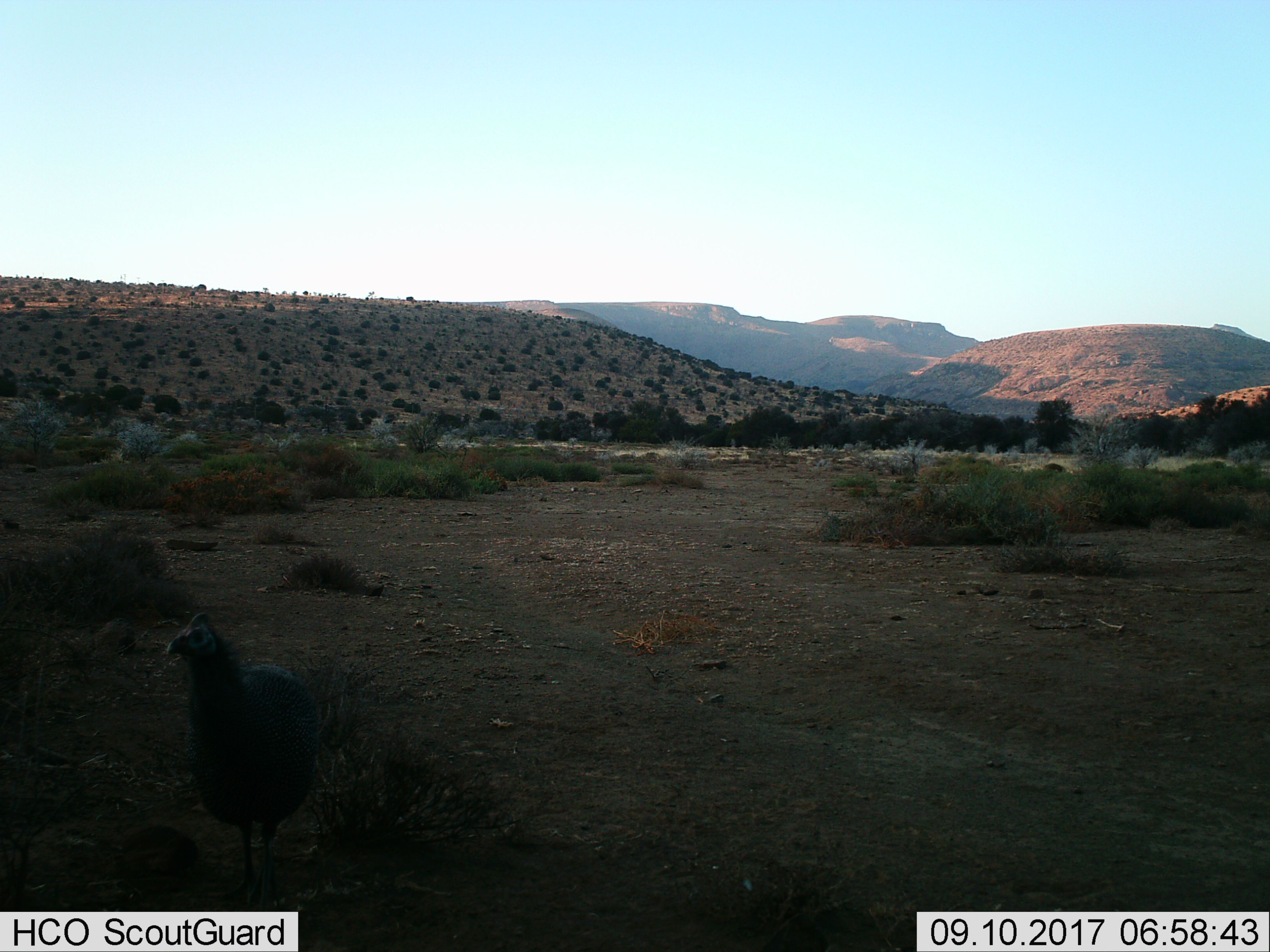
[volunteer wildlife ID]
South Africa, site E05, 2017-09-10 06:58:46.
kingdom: Animalia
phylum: Chordata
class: Aves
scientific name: Aves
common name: bird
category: birdother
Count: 1.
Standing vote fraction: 100%.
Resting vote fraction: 0%.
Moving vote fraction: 0%.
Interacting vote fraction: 0%.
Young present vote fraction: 25%.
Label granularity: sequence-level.